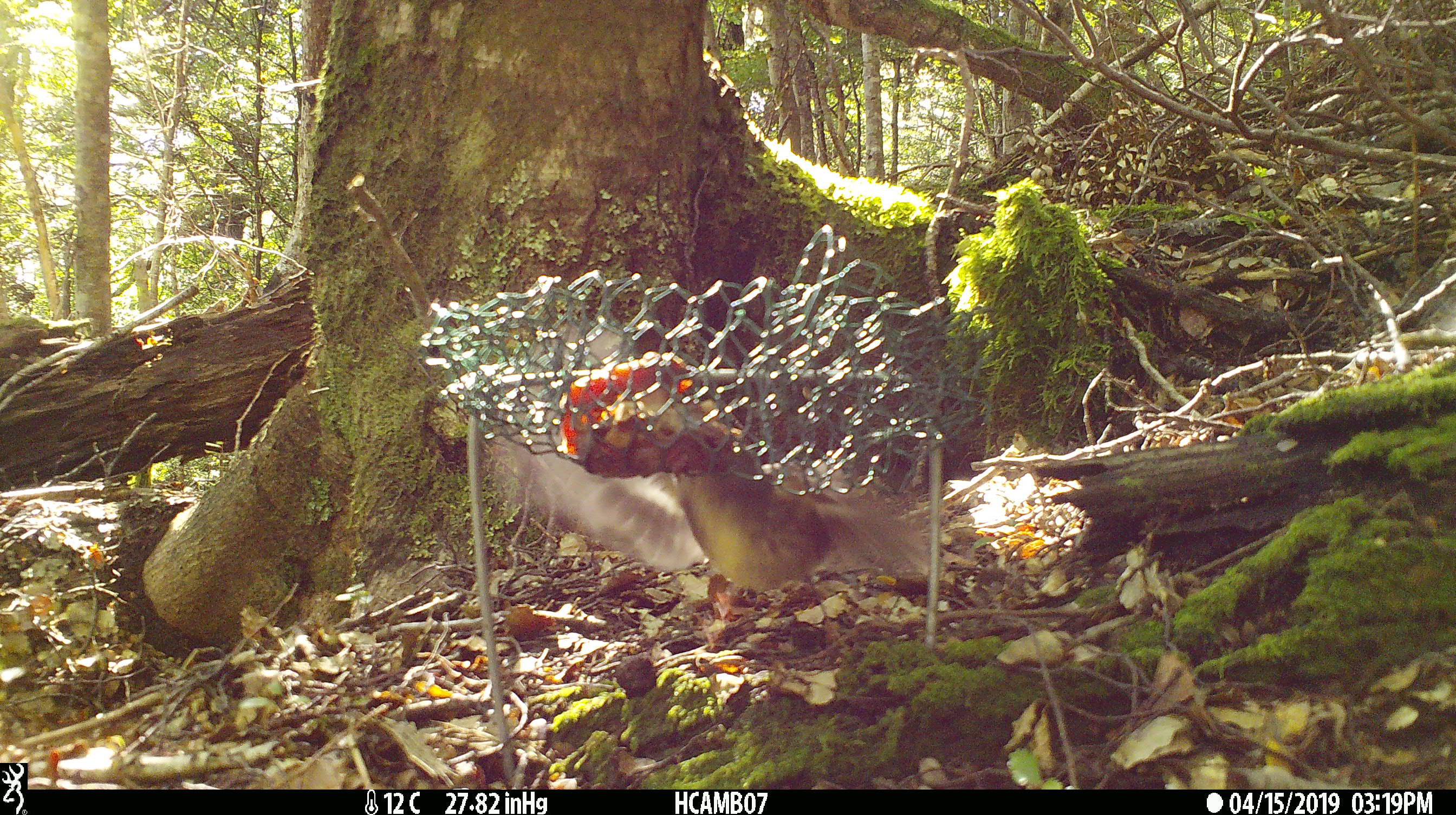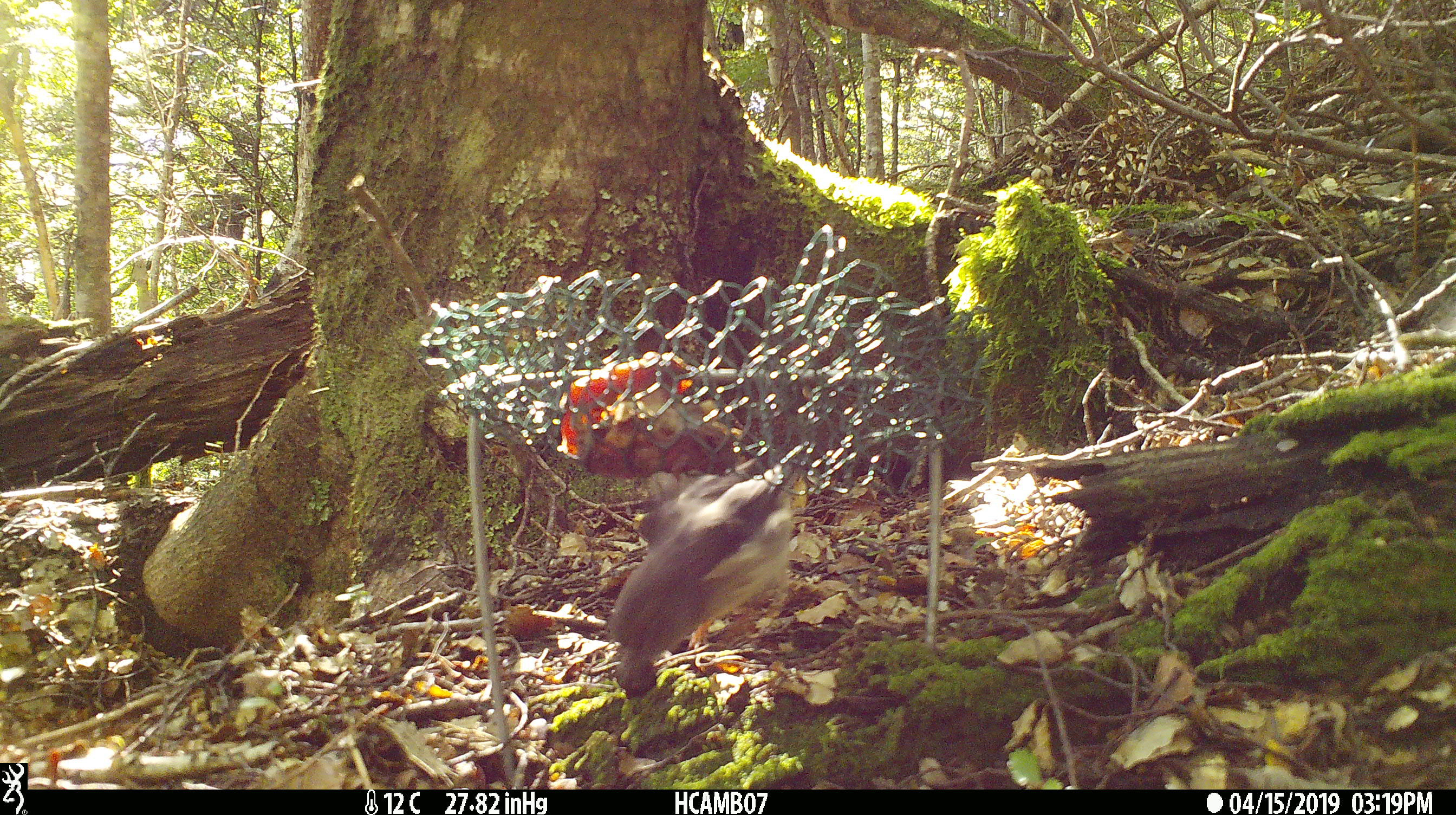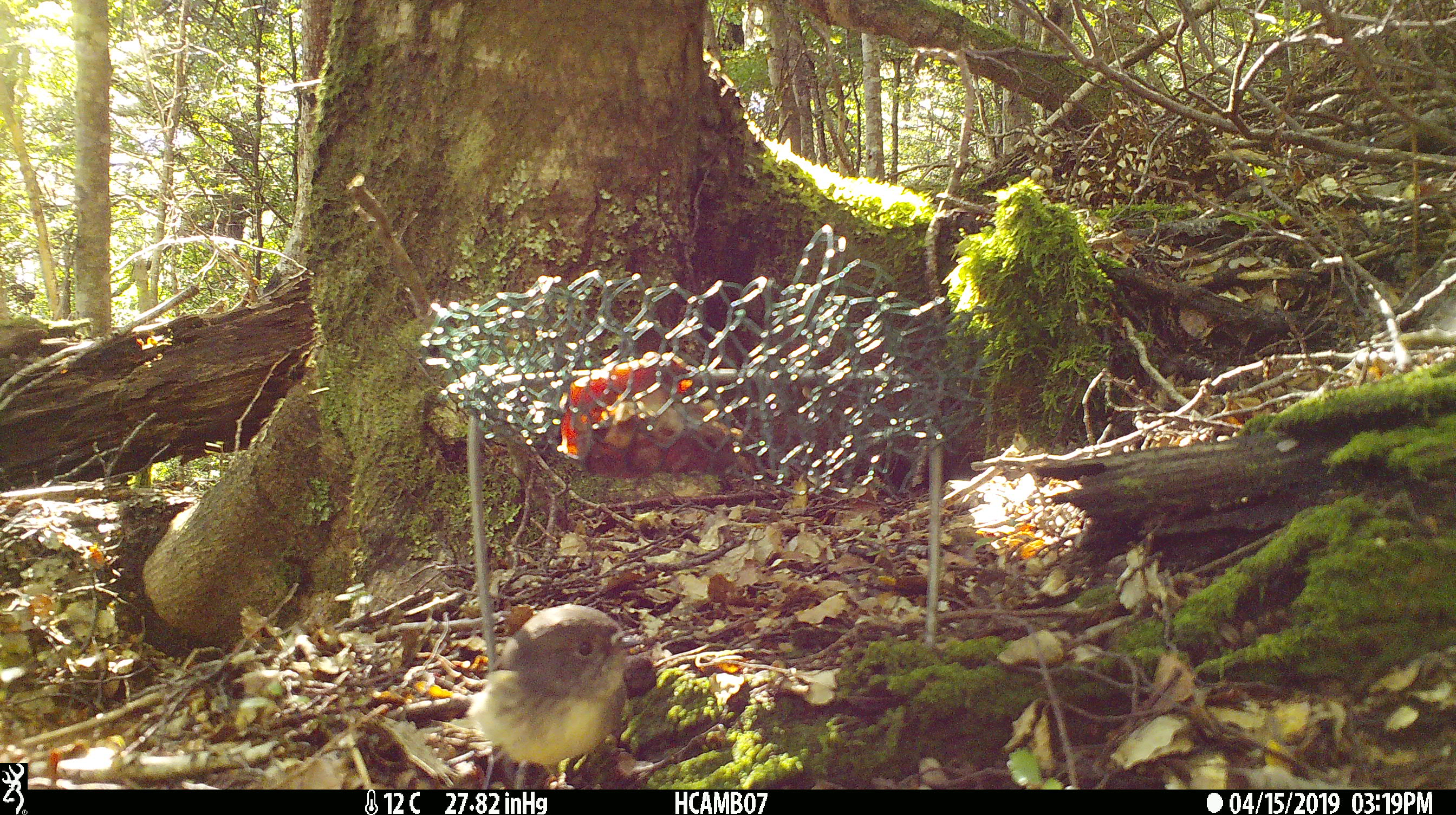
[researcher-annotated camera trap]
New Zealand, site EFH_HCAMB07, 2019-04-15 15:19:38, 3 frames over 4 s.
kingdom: Animalia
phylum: Chordata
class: Aves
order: Passeriformes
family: Petroicidae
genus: Petroica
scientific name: Petroica macrocephala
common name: tomtit